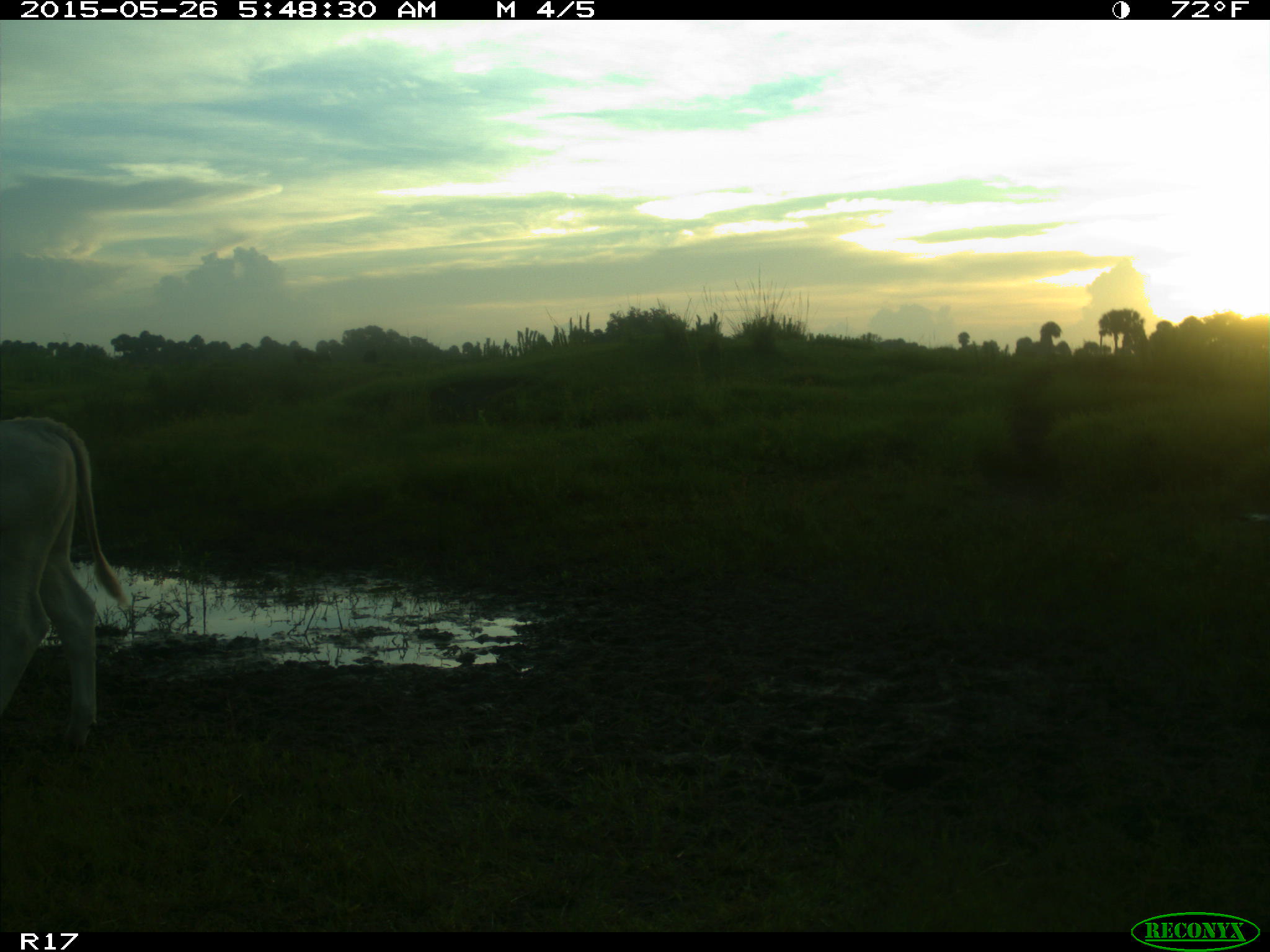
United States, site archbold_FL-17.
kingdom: Animalia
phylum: Chordata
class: Mammalia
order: Artiodactyla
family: Bovidae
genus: Bos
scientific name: Bos taurus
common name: domestic cow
Bos taurus (domestic cow).